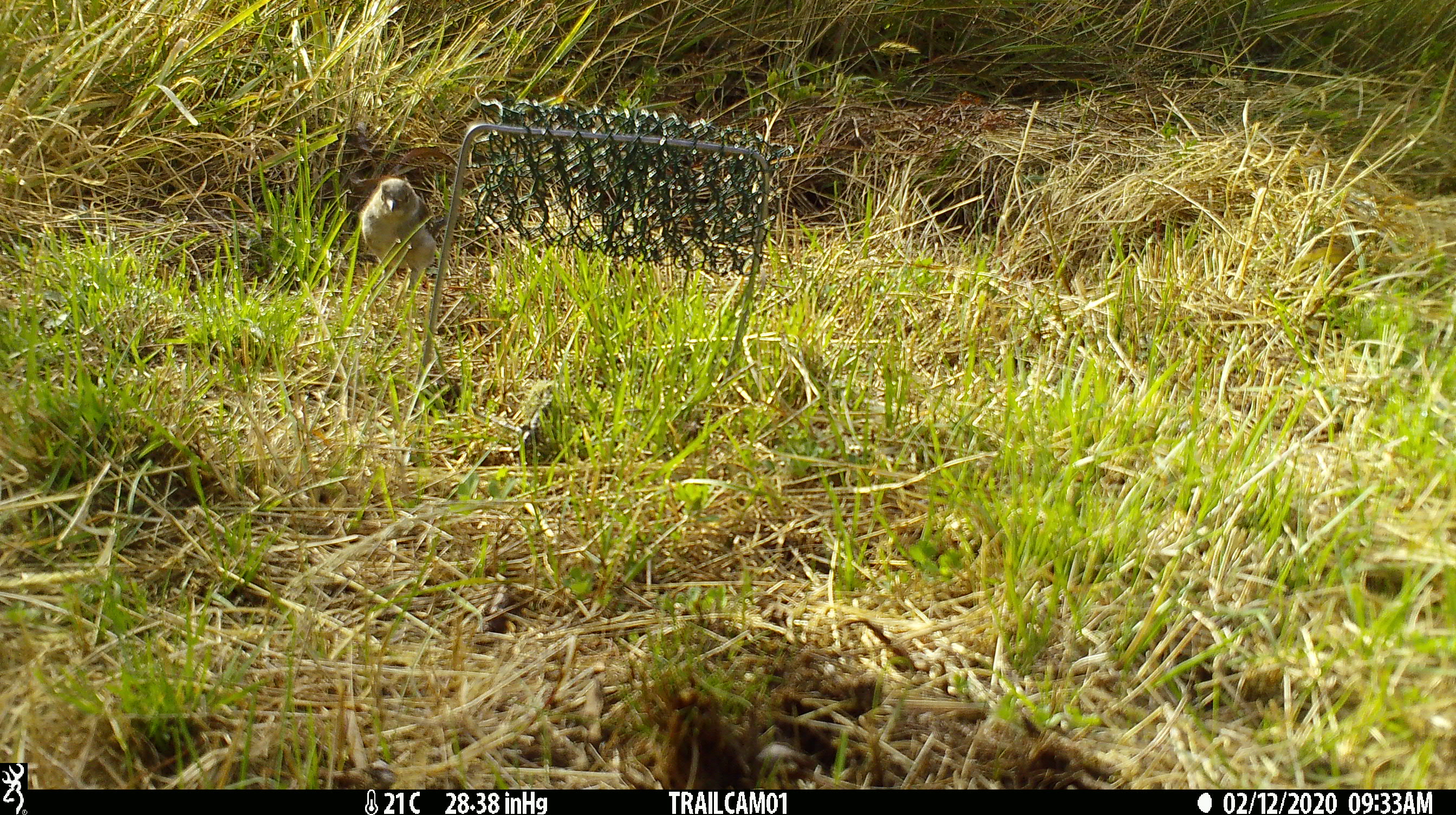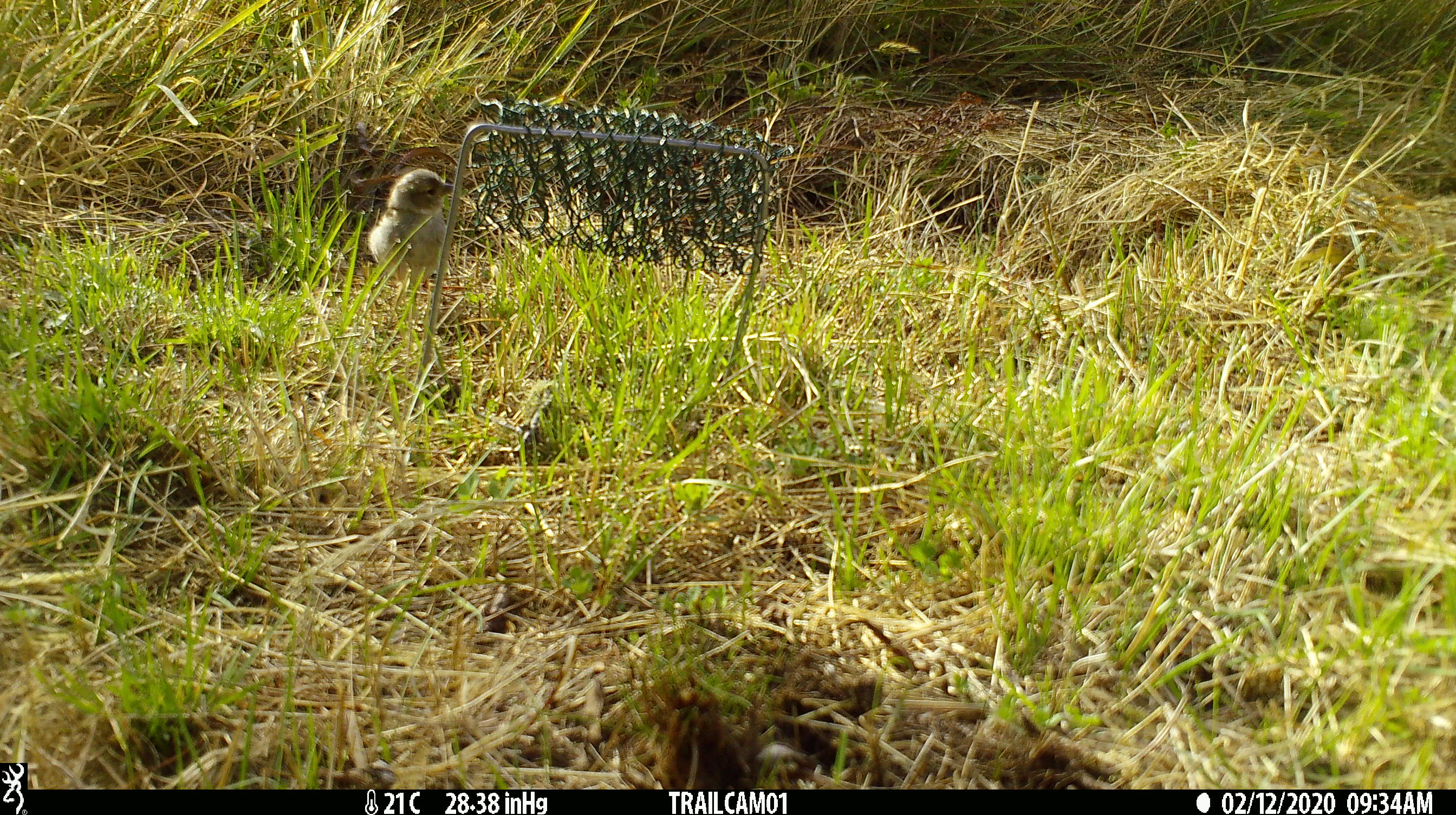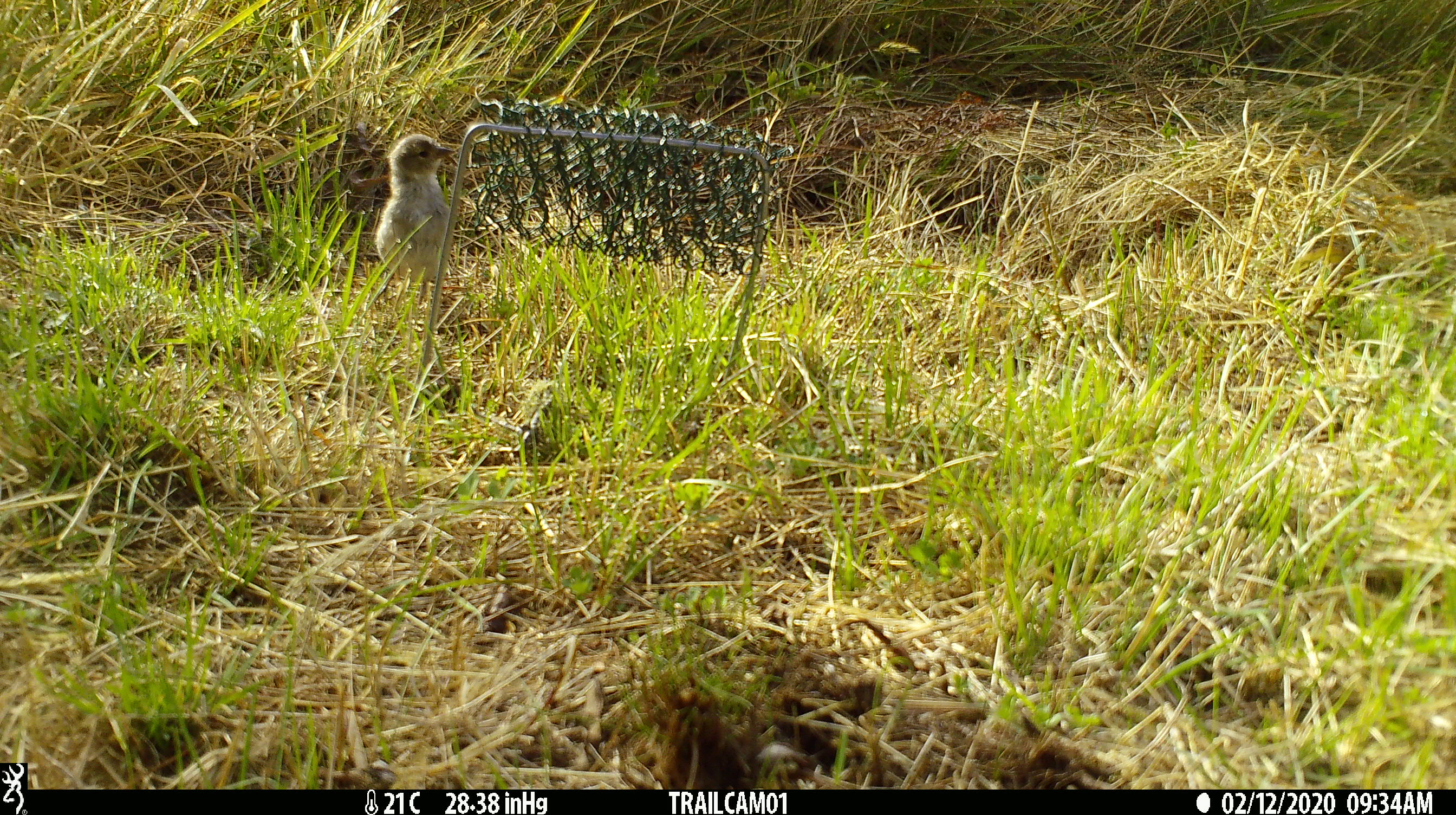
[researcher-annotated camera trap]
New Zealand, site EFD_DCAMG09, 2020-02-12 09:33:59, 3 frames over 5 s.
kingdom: Animalia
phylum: Chordata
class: Aves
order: Passeriformes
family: Fringillidae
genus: Fringilla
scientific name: Fringilla coelebs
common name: common chaffinch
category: chaffinch